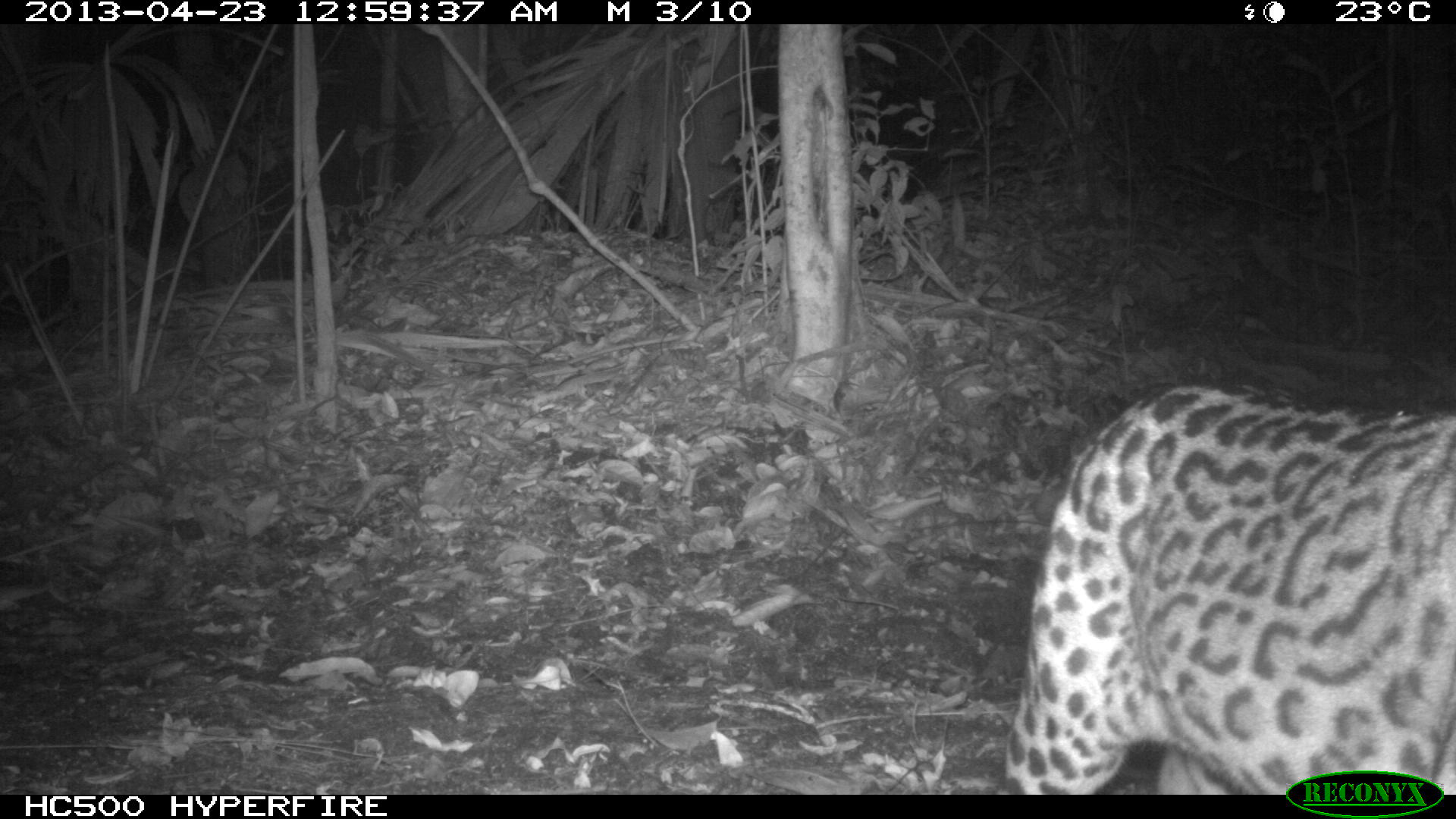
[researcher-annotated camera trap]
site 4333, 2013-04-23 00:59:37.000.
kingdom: Animalia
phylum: Chordata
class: Mammalia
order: Carnivora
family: Felidae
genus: Leopardus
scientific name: Leopardus pardalis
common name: ocelot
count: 1